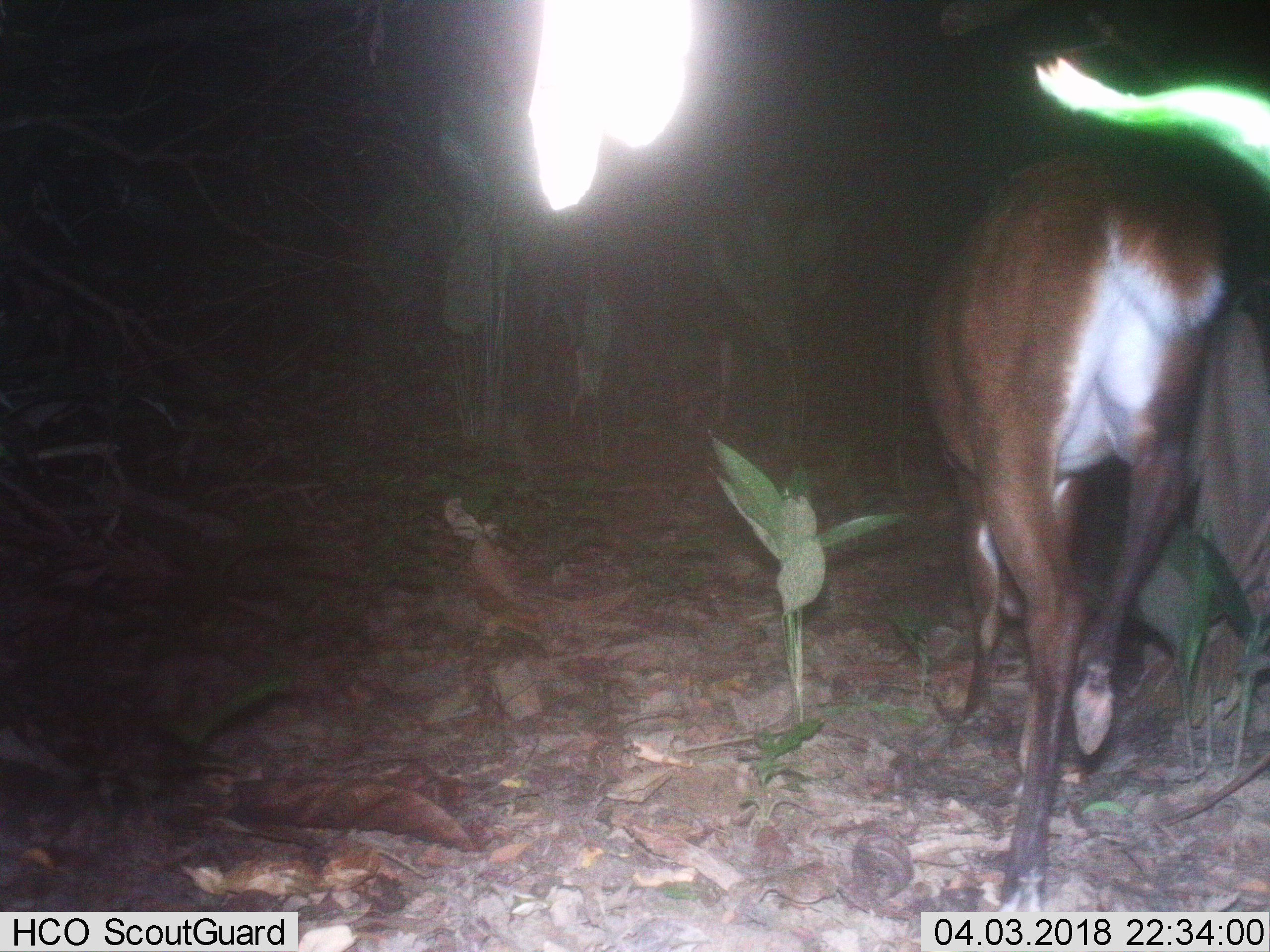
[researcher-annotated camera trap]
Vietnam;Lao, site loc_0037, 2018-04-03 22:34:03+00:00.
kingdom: Animalia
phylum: Chordata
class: Mammalia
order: Artiodactyla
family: Cervidae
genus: Muntiacus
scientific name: Muntiacus vuquangensis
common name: large-antlered muntjac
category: large antlered muntjac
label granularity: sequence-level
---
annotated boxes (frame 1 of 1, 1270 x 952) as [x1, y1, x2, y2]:
large antlered muntjac: [915, 153, 1231, 895]